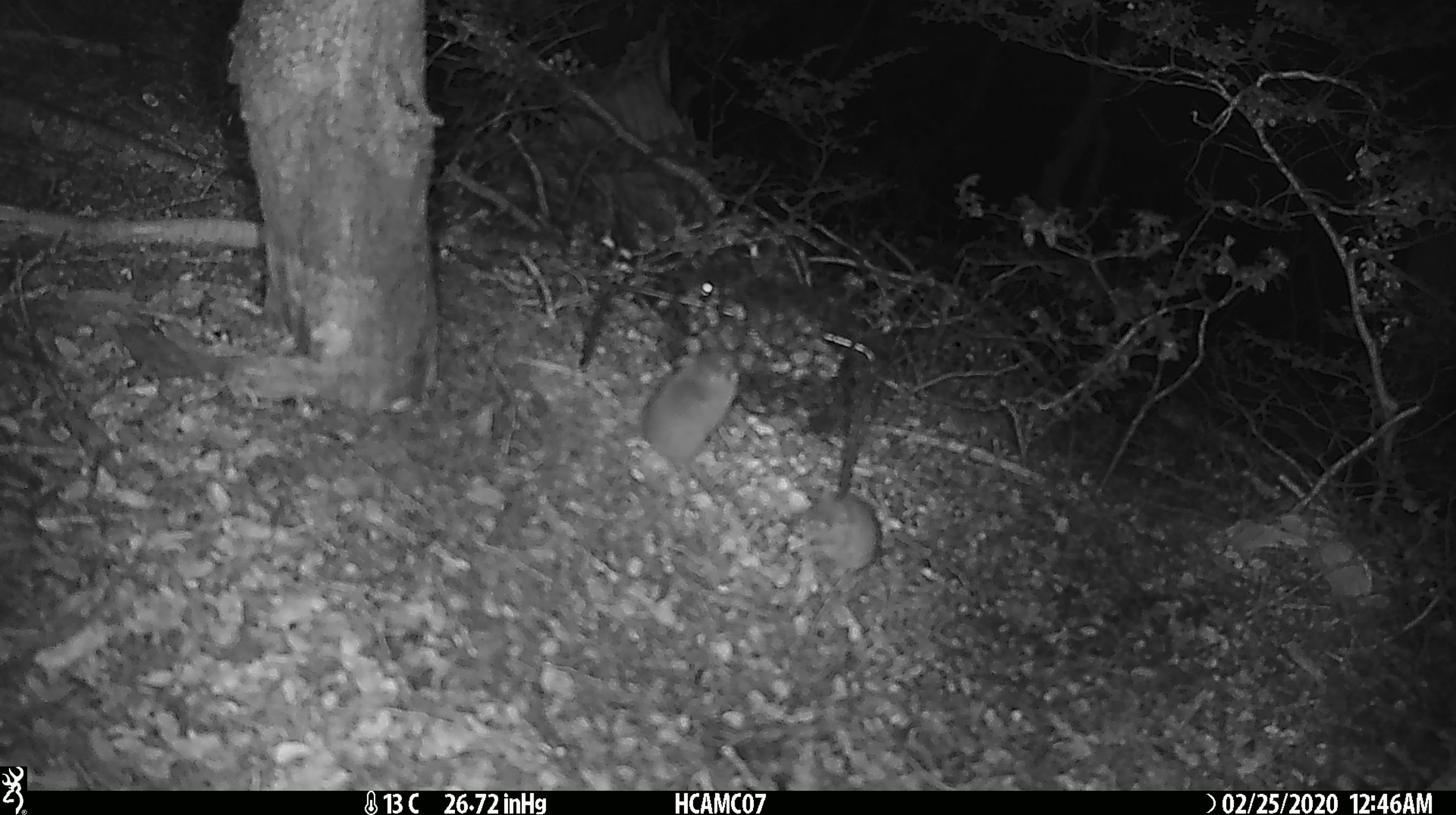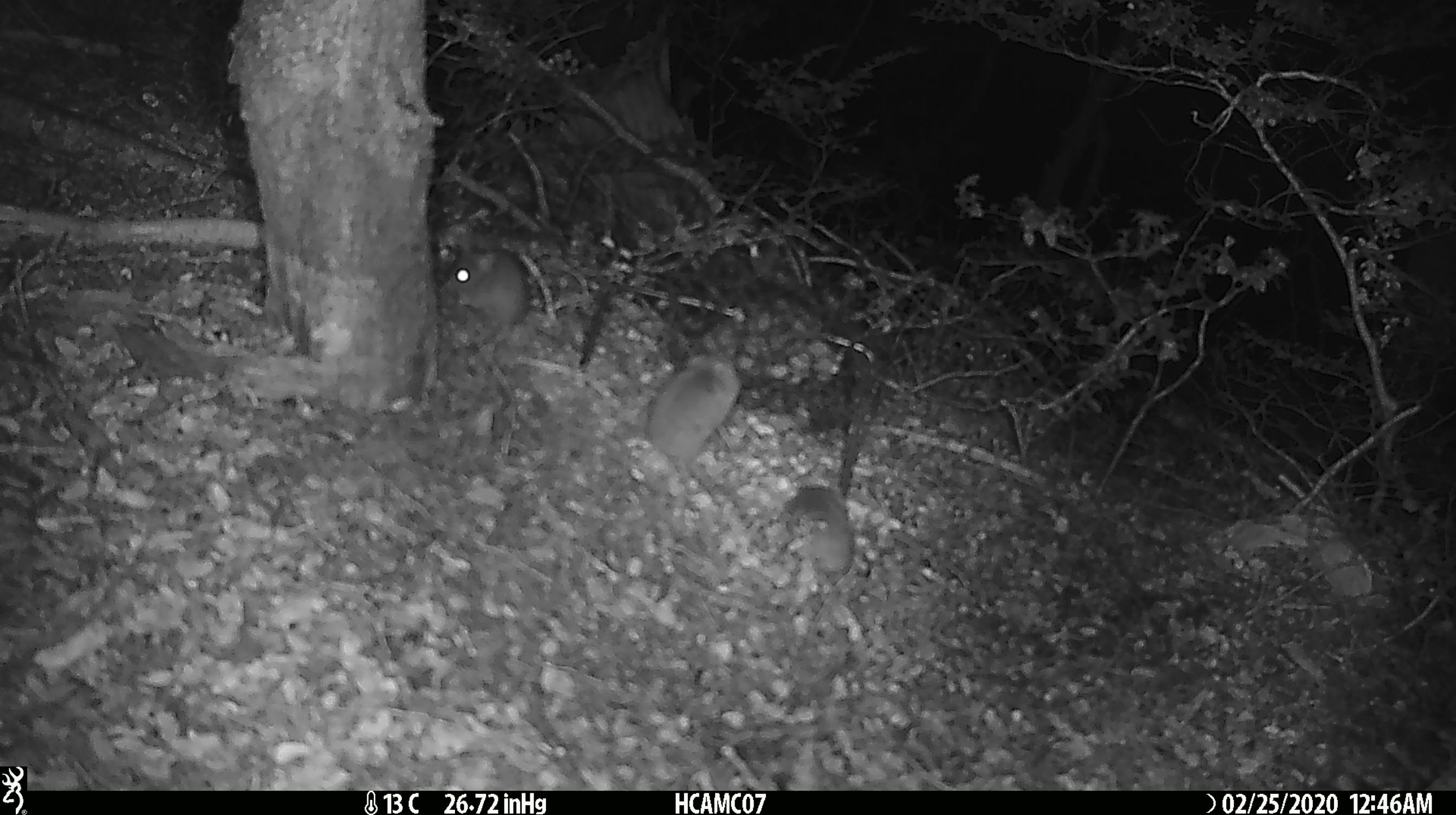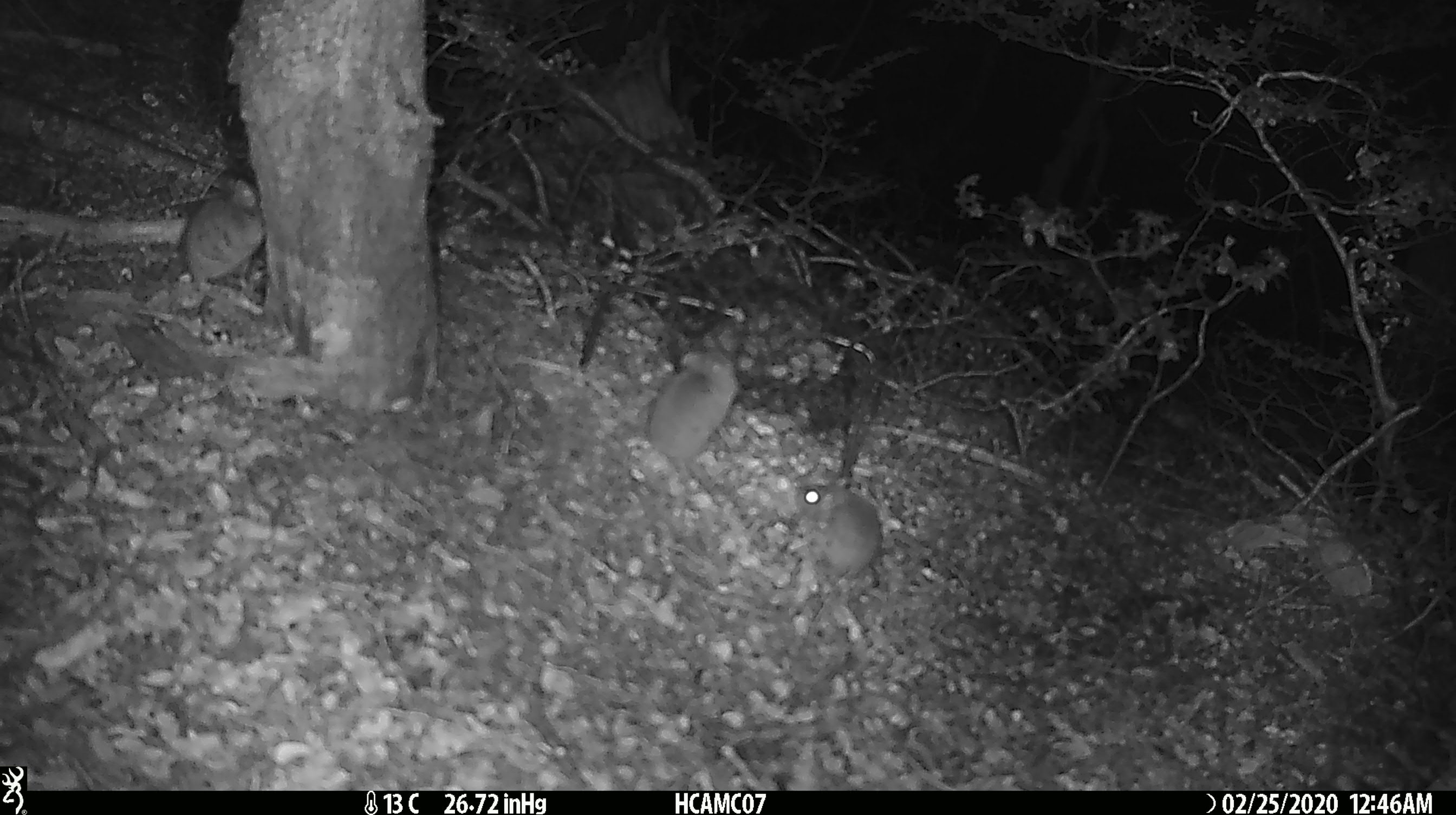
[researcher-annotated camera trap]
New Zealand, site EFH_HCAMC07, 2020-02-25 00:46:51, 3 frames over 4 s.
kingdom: Animalia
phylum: Chordata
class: Mammalia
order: Rodentia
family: Muridae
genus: Mus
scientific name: Mus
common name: mouse